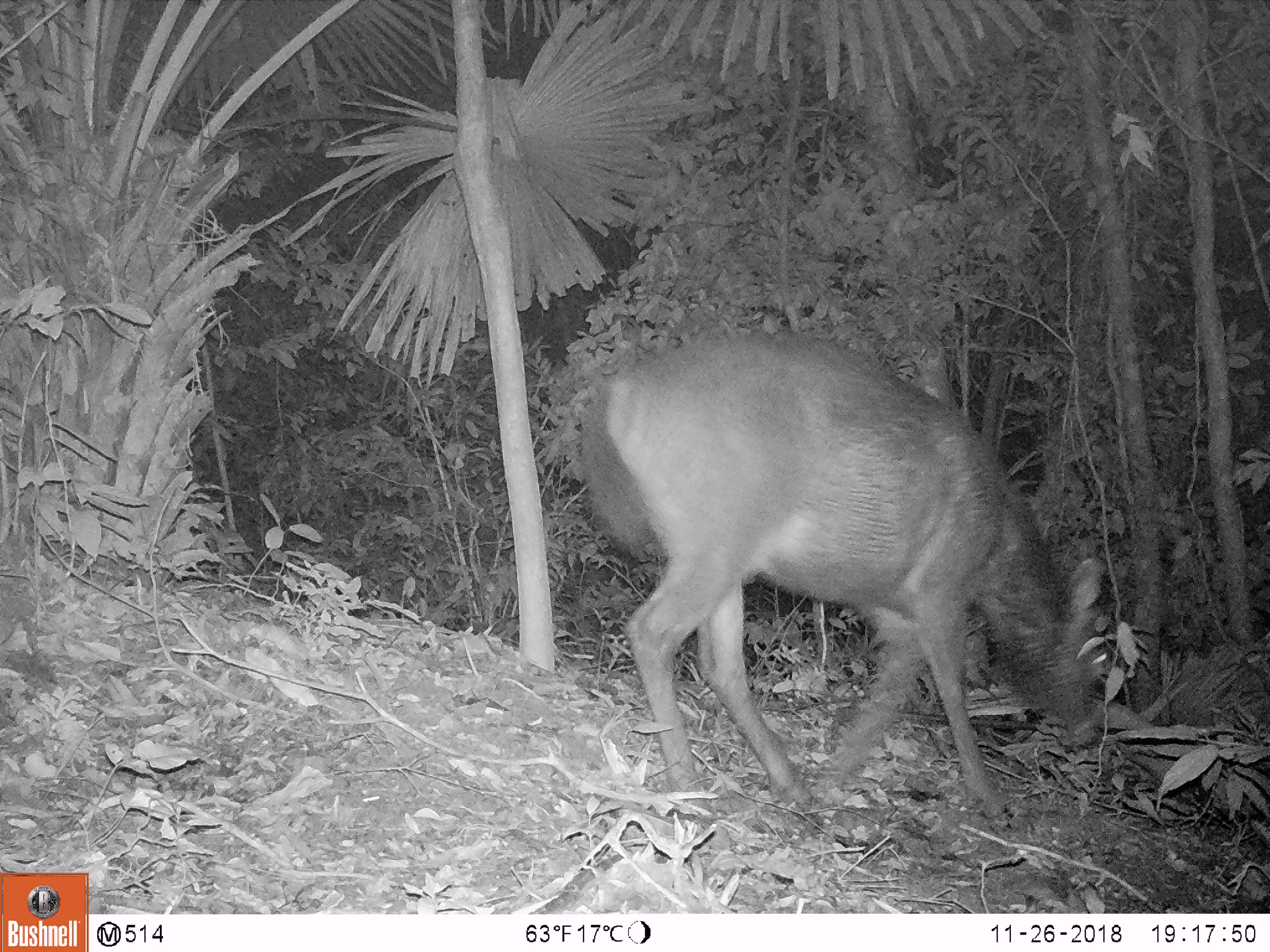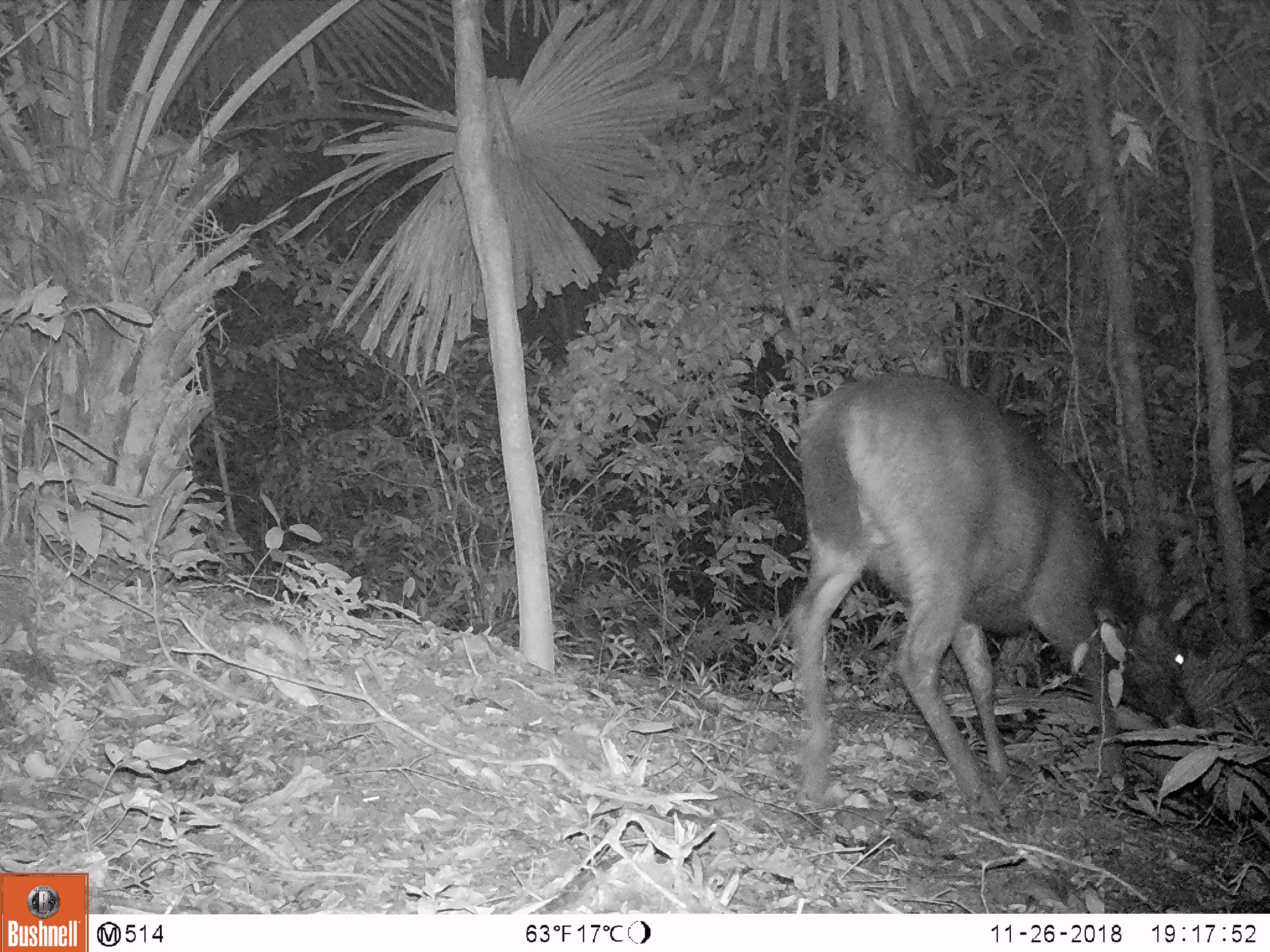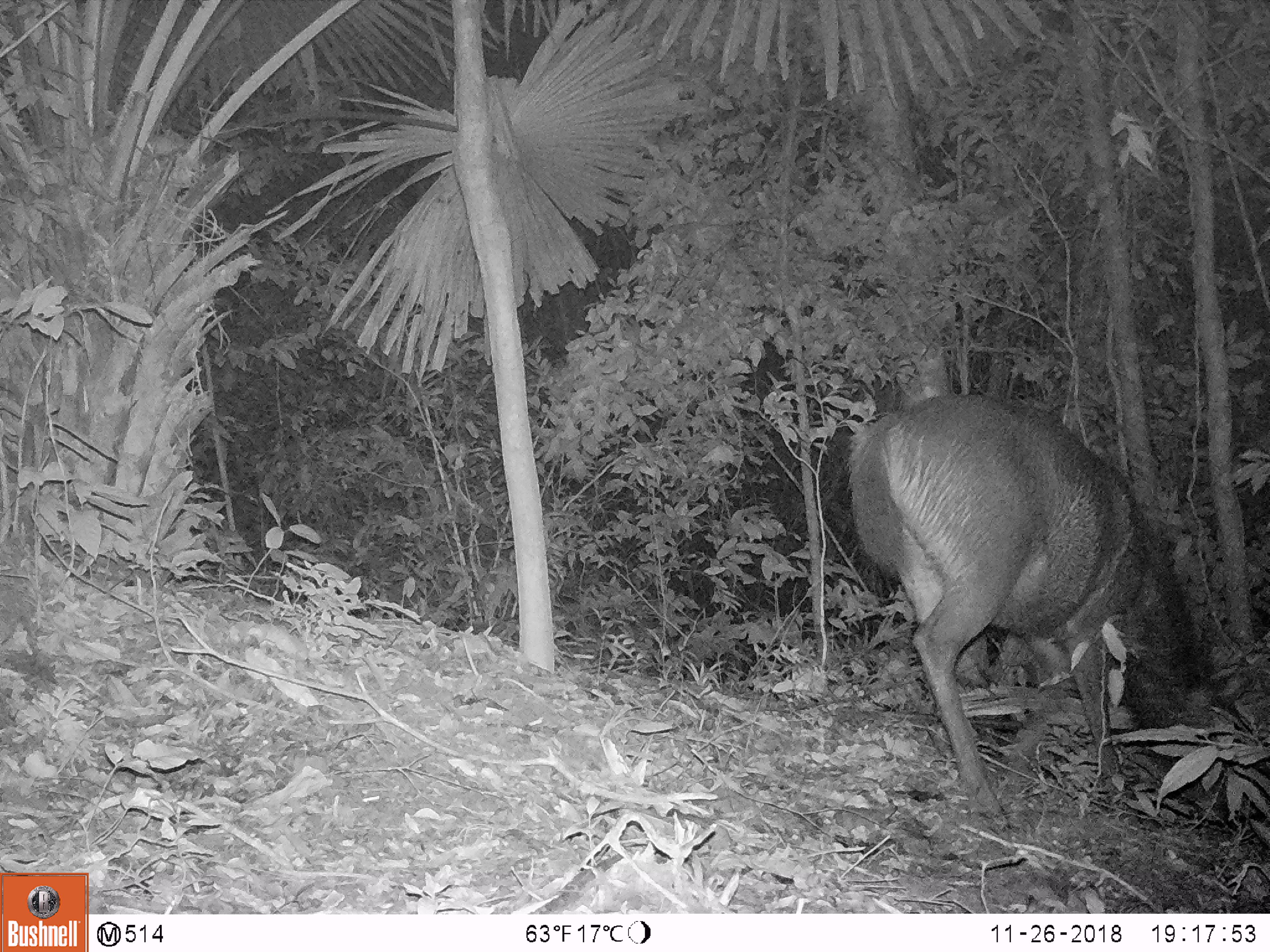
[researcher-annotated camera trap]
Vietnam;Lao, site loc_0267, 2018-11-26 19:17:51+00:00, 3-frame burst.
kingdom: Animalia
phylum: Chordata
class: Mammalia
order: Artiodactyla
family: Cervidae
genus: Rusa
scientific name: Rusa unicolor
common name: sambar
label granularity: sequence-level